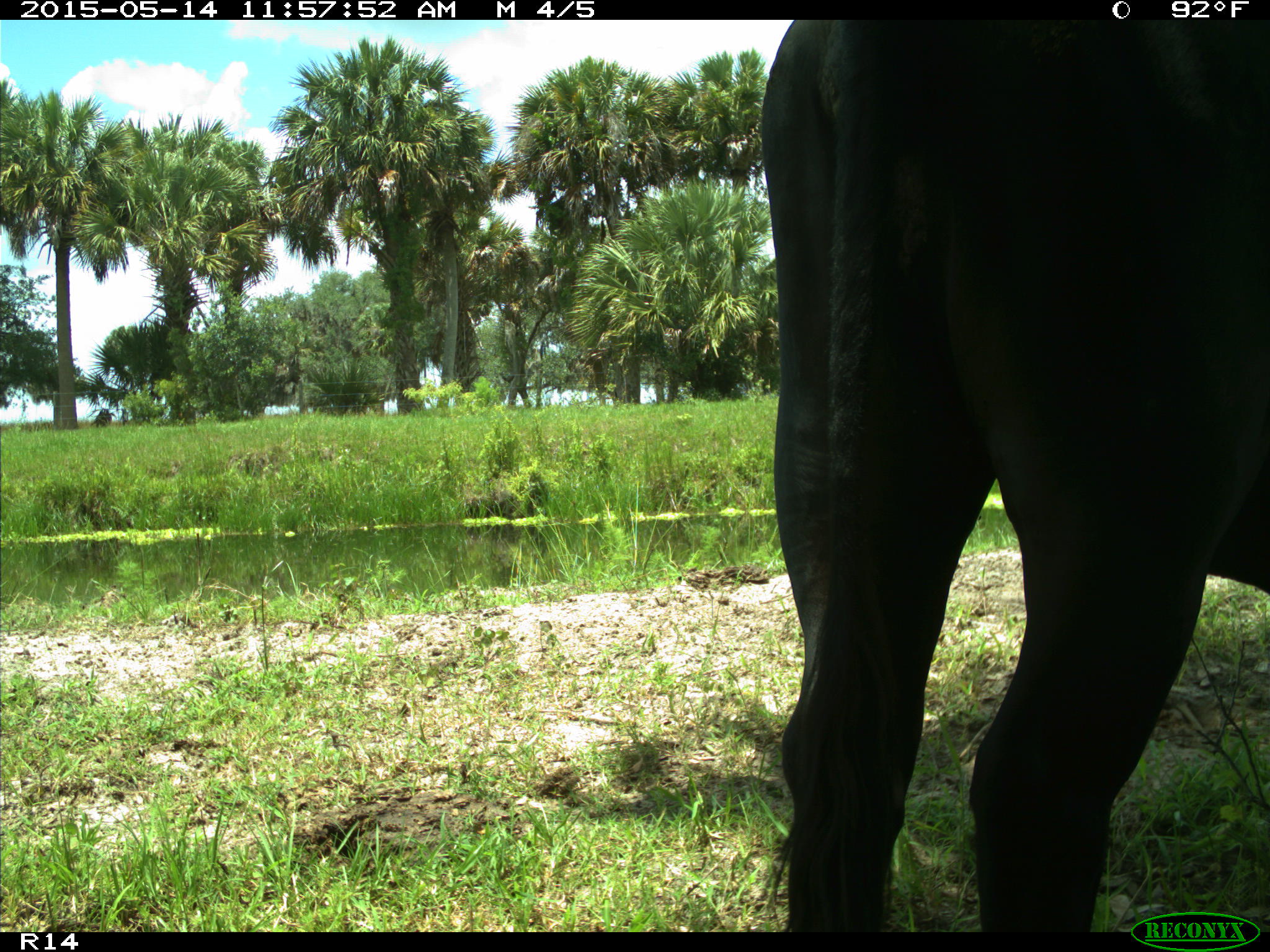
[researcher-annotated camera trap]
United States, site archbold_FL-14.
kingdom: Animalia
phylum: Chordata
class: Mammalia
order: Artiodactyla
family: Bovidae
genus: Bos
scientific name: Bos taurus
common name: domestic cow